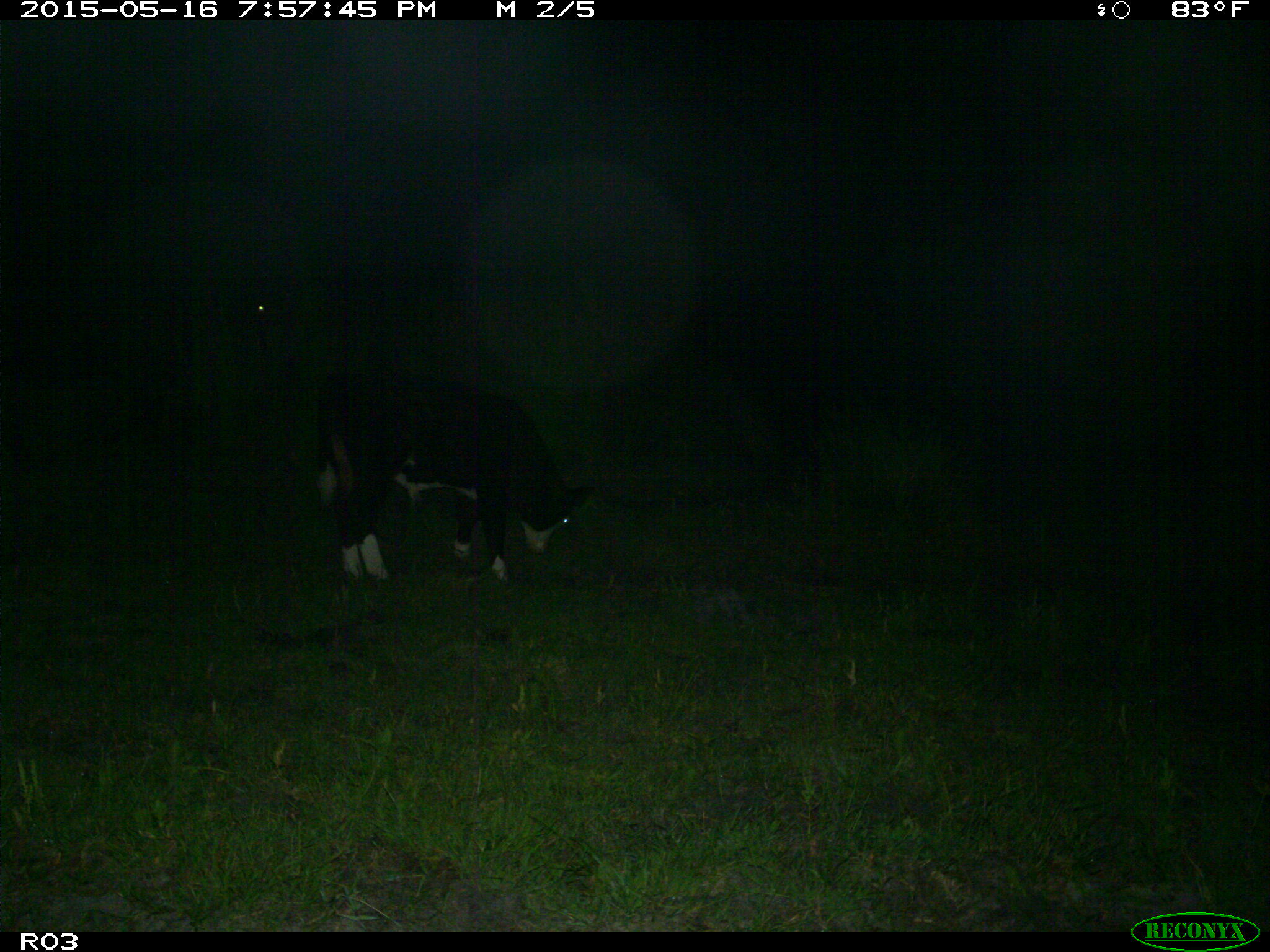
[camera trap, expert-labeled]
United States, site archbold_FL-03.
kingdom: Animalia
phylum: Chordata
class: Mammalia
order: Artiodactyla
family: Bovidae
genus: Bos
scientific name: Bos taurus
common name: domestic cow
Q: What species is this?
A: Bos taurus (domestic cow).